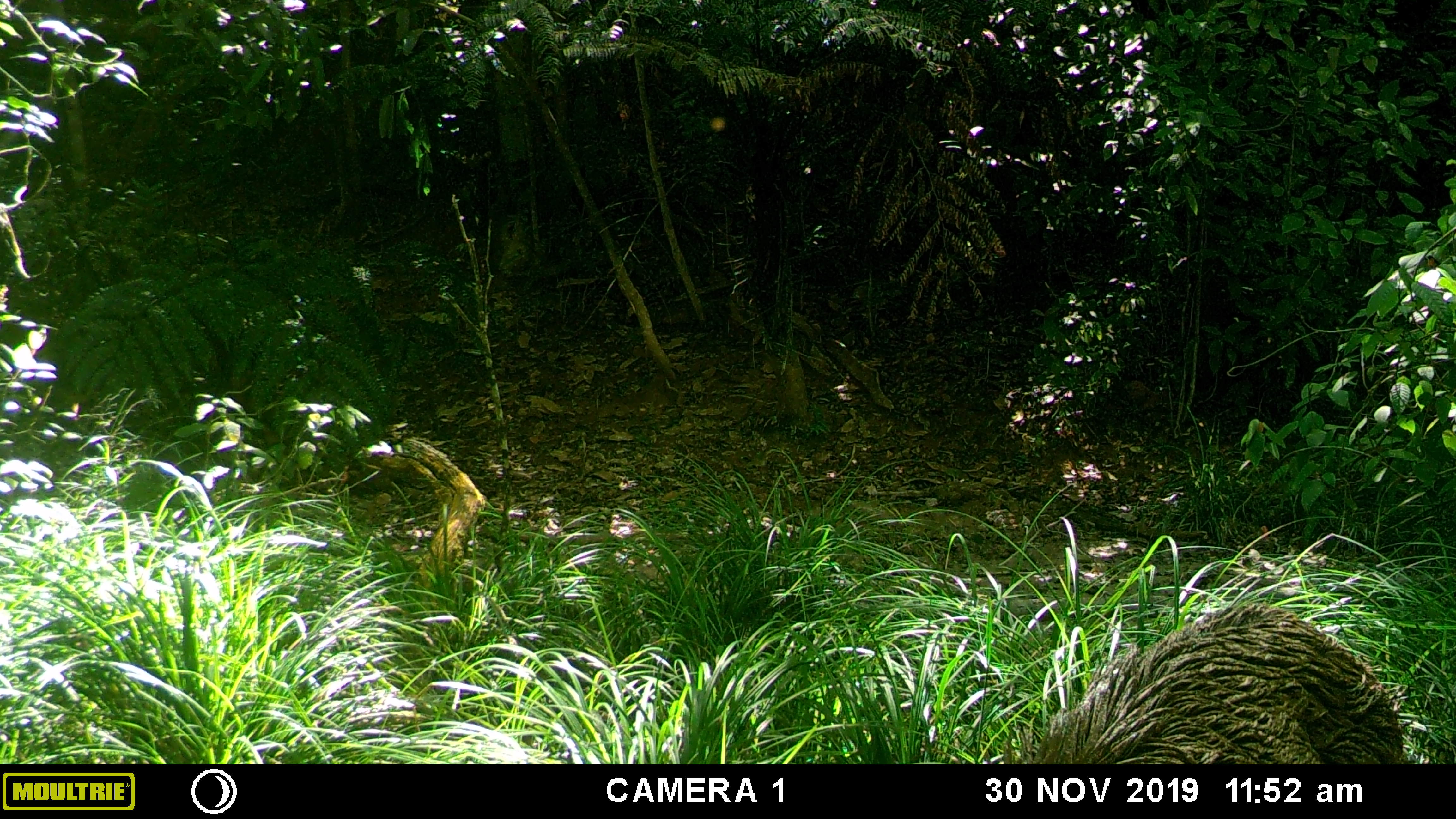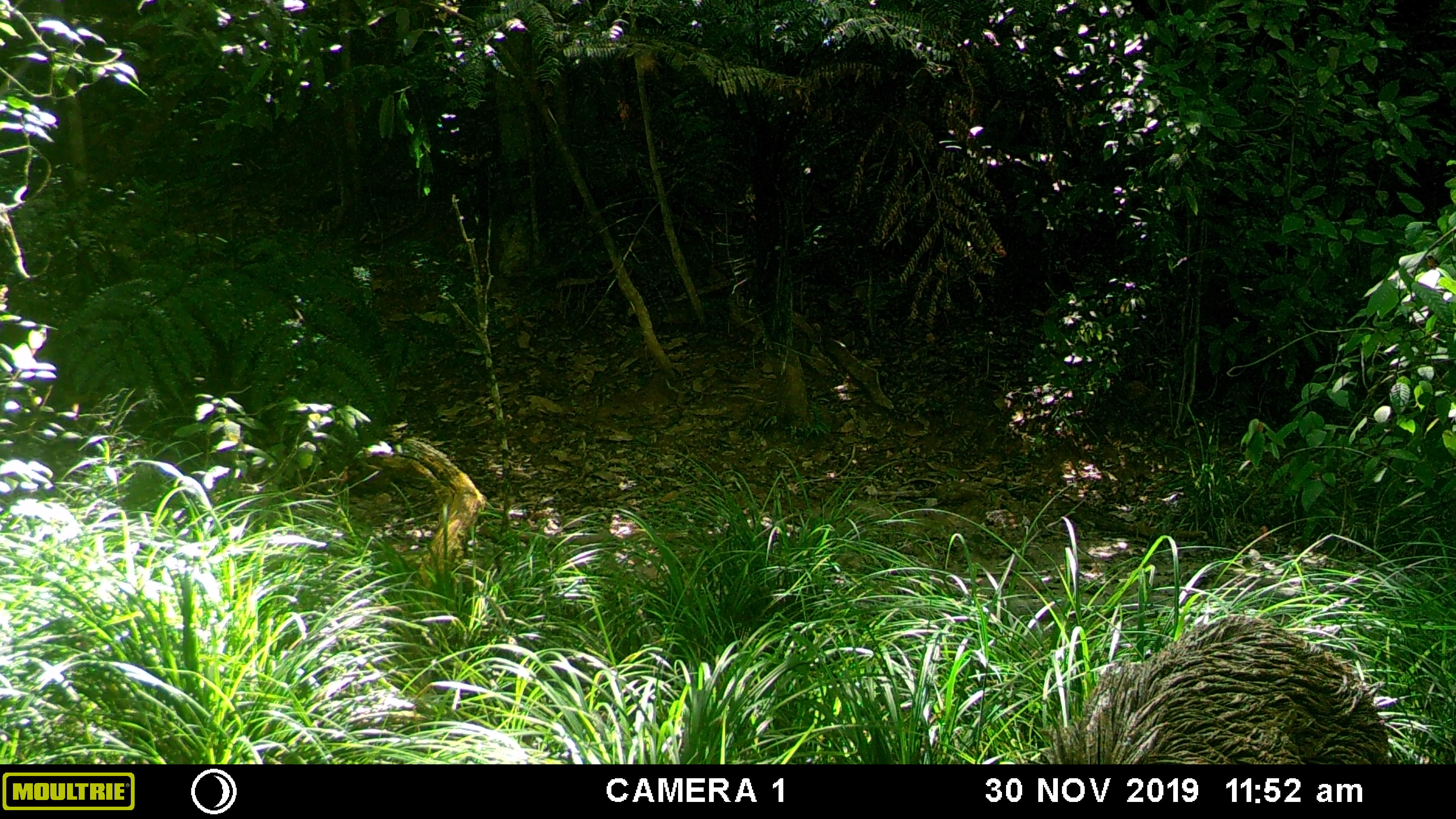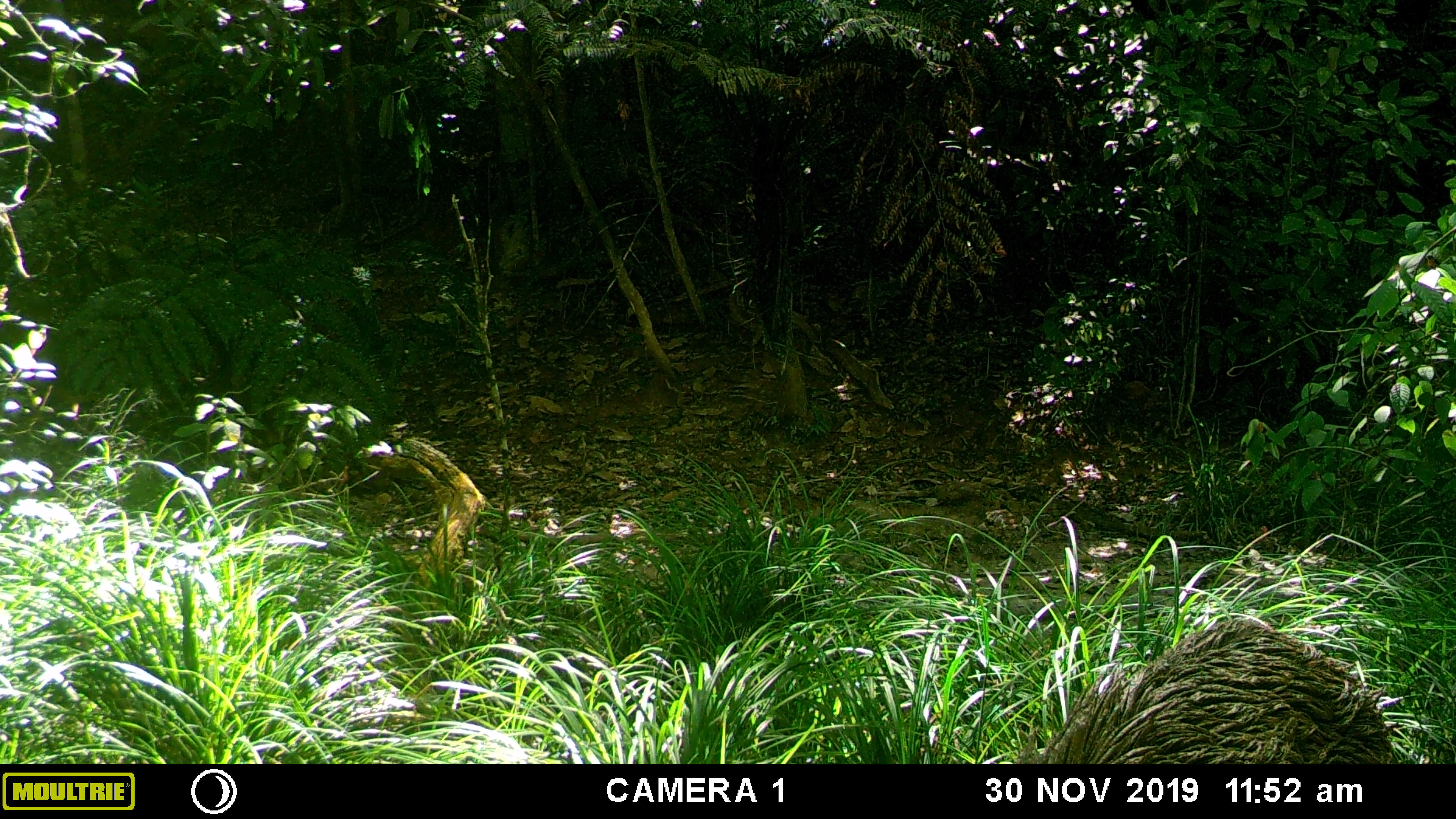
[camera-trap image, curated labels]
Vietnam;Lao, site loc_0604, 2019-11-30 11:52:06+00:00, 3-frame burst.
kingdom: Animalia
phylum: Chordata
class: Mammalia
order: Artiodactyla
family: Suidae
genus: Sus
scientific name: Sus scrofa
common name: eurasian wild pig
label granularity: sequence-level